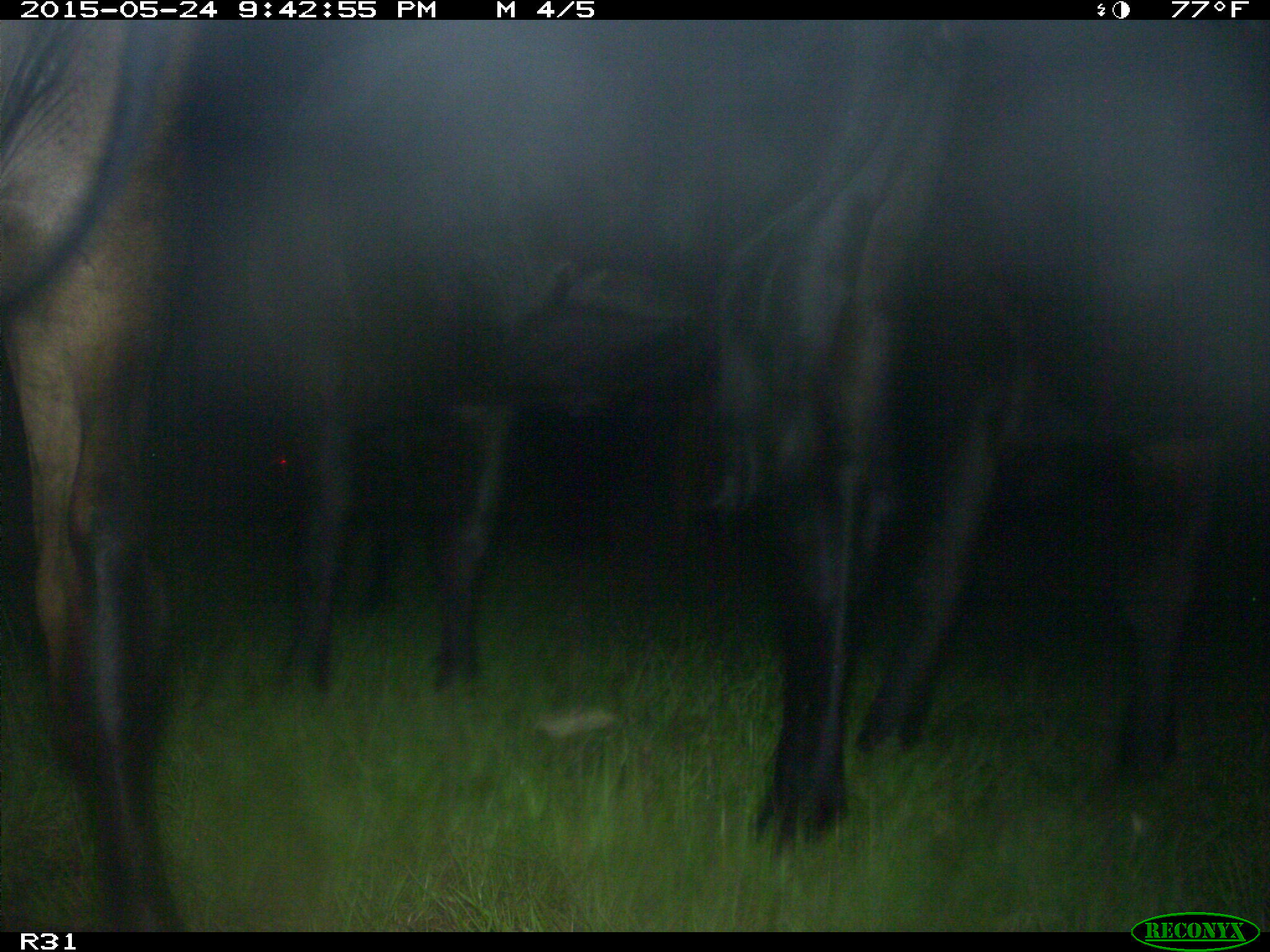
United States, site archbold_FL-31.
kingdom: Animalia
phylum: Chordata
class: Mammalia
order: Artiodactyla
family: Bovidae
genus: Bos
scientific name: Bos taurus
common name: domestic cow